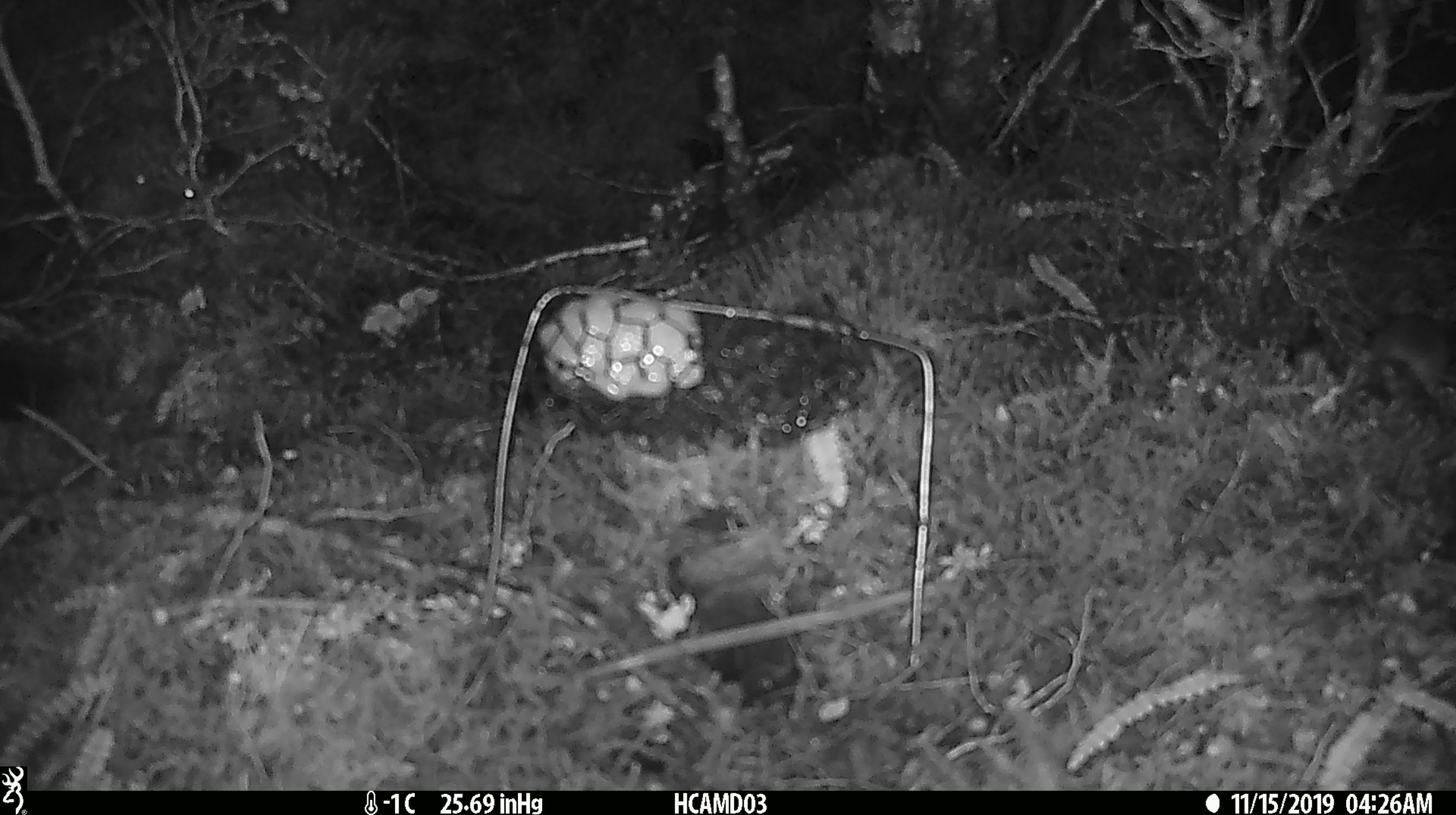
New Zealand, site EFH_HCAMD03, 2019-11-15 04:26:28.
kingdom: Animalia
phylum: Chordata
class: Mammalia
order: Rodentia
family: Muridae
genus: Mus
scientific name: Mus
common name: mouse